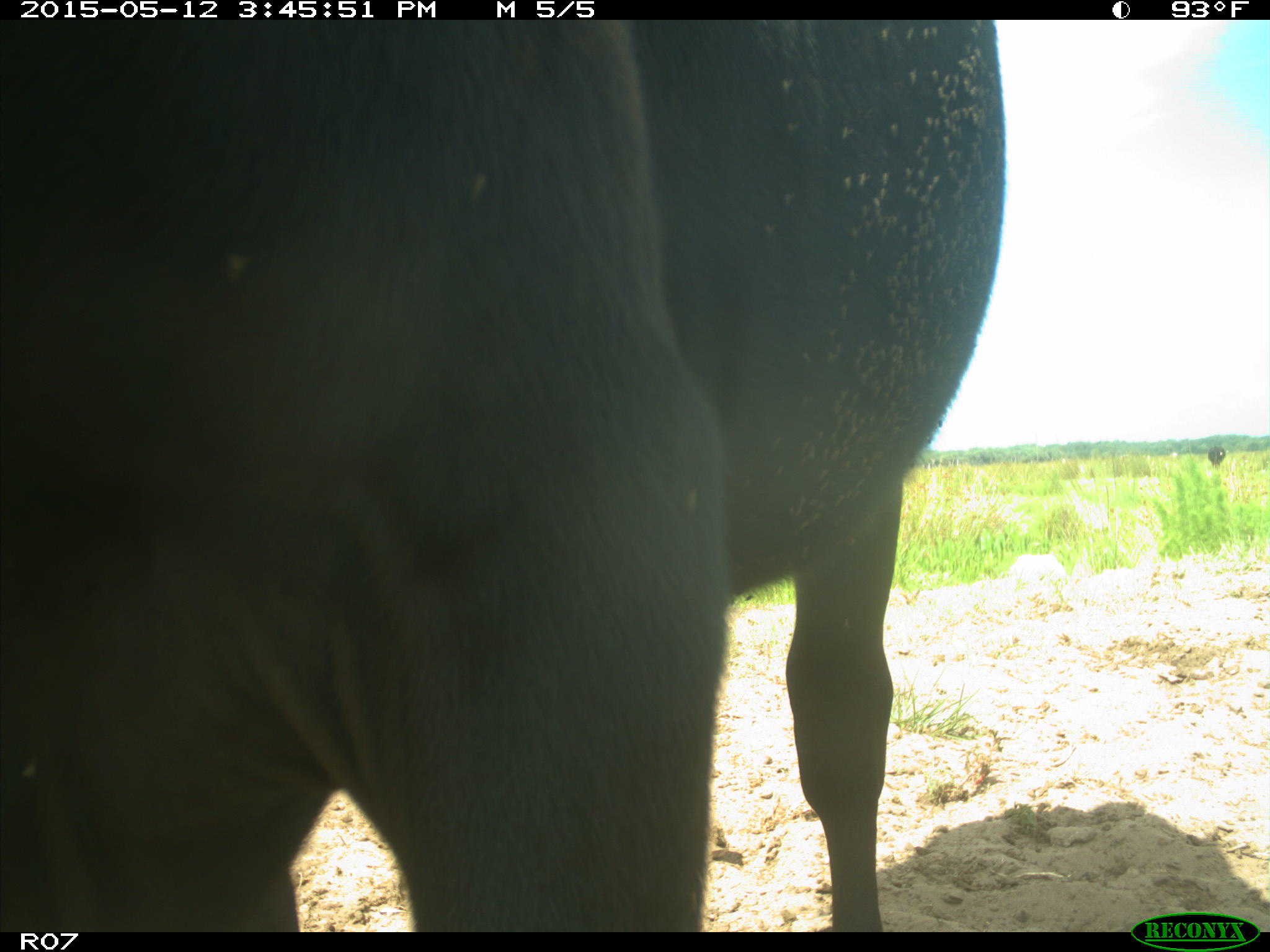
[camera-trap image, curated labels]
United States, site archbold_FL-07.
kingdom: Animalia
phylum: Chordata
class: Mammalia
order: Artiodactyla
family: Bovidae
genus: Bos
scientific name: Bos taurus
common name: domestic cow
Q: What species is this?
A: Bos taurus (domestic cow).